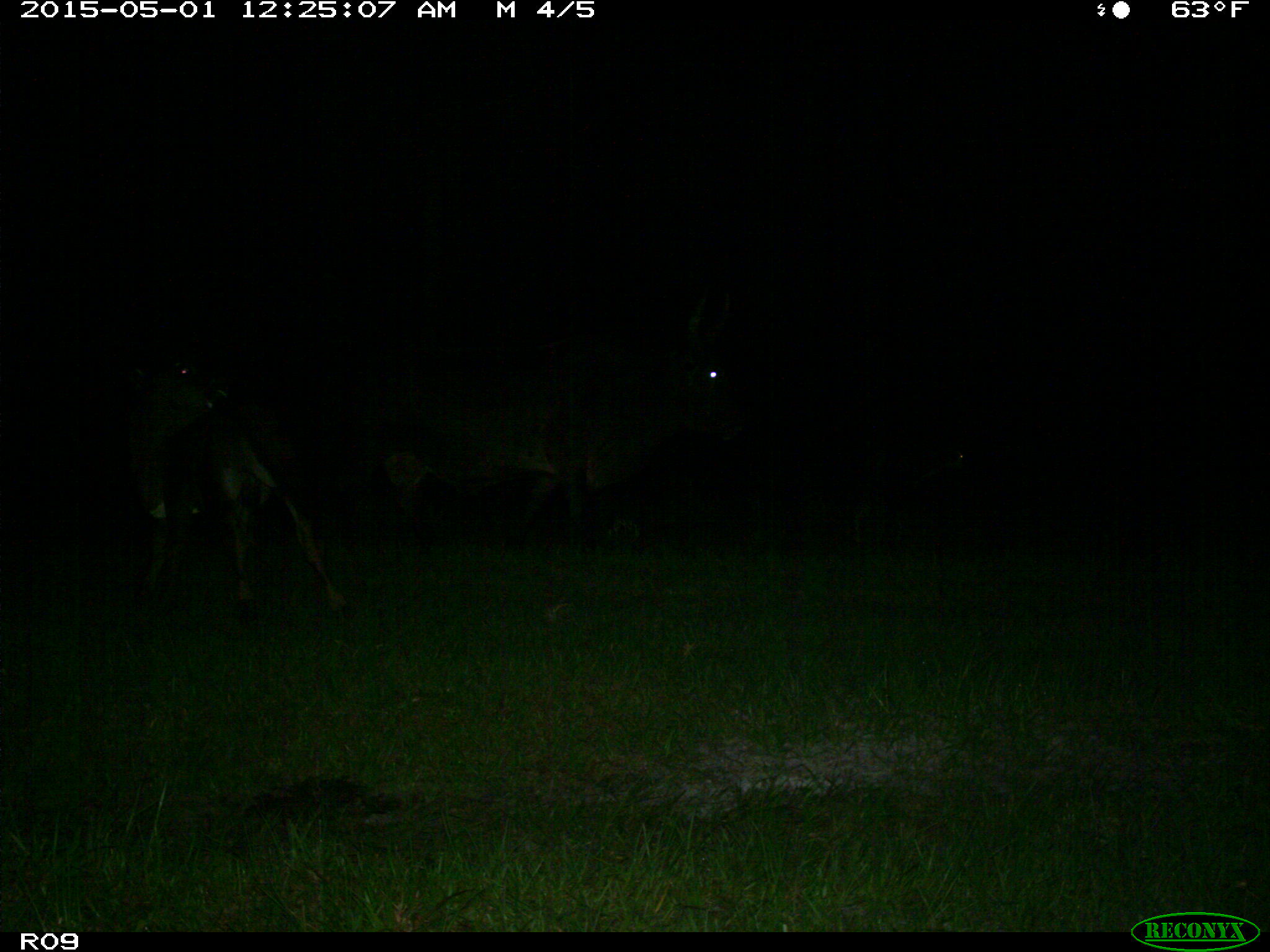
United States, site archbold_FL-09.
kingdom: Animalia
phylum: Chordata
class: Mammalia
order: Artiodactyla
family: Bovidae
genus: Bos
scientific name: Bos taurus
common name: domestic cow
Bos taurus (domestic cow).